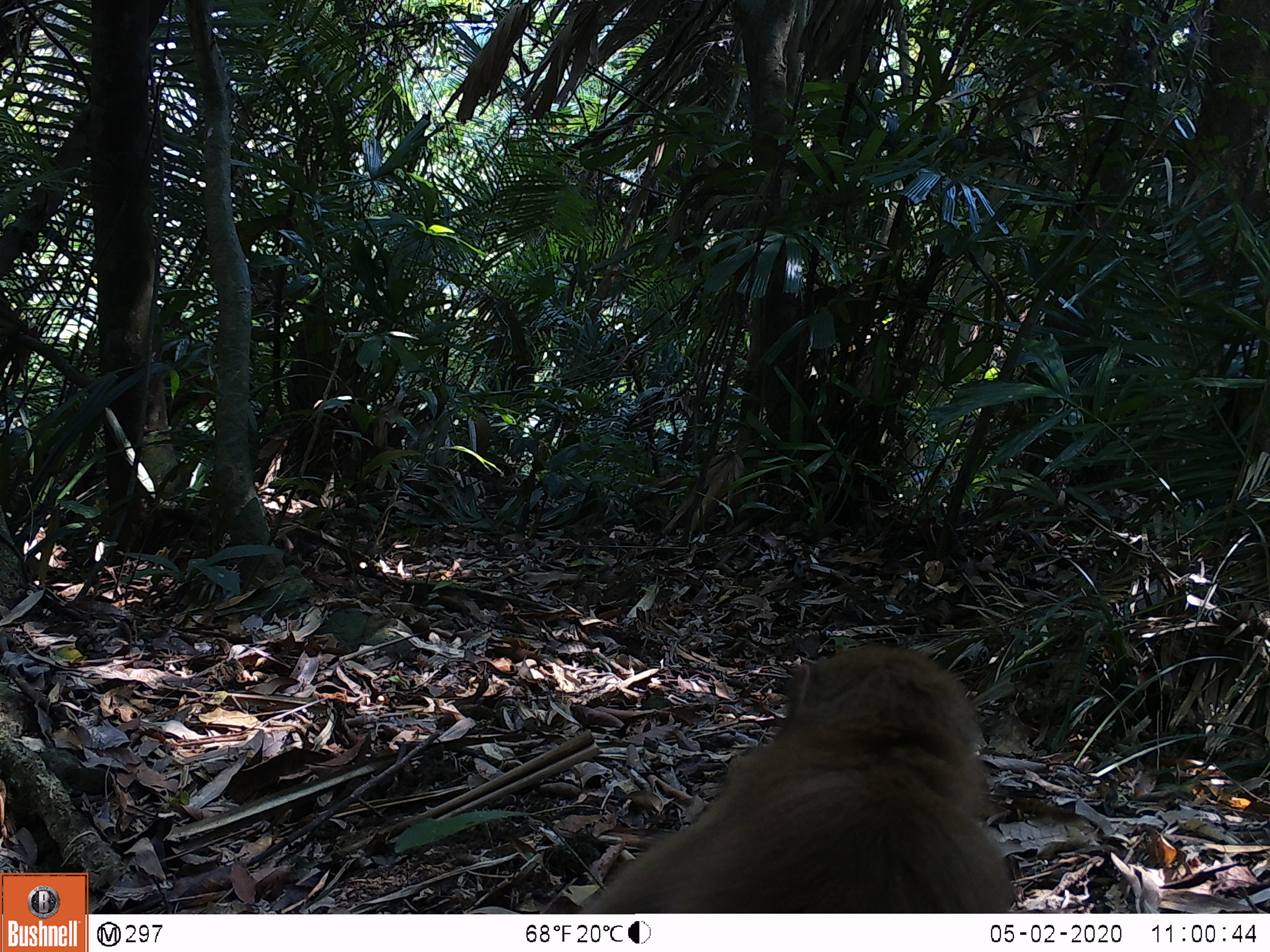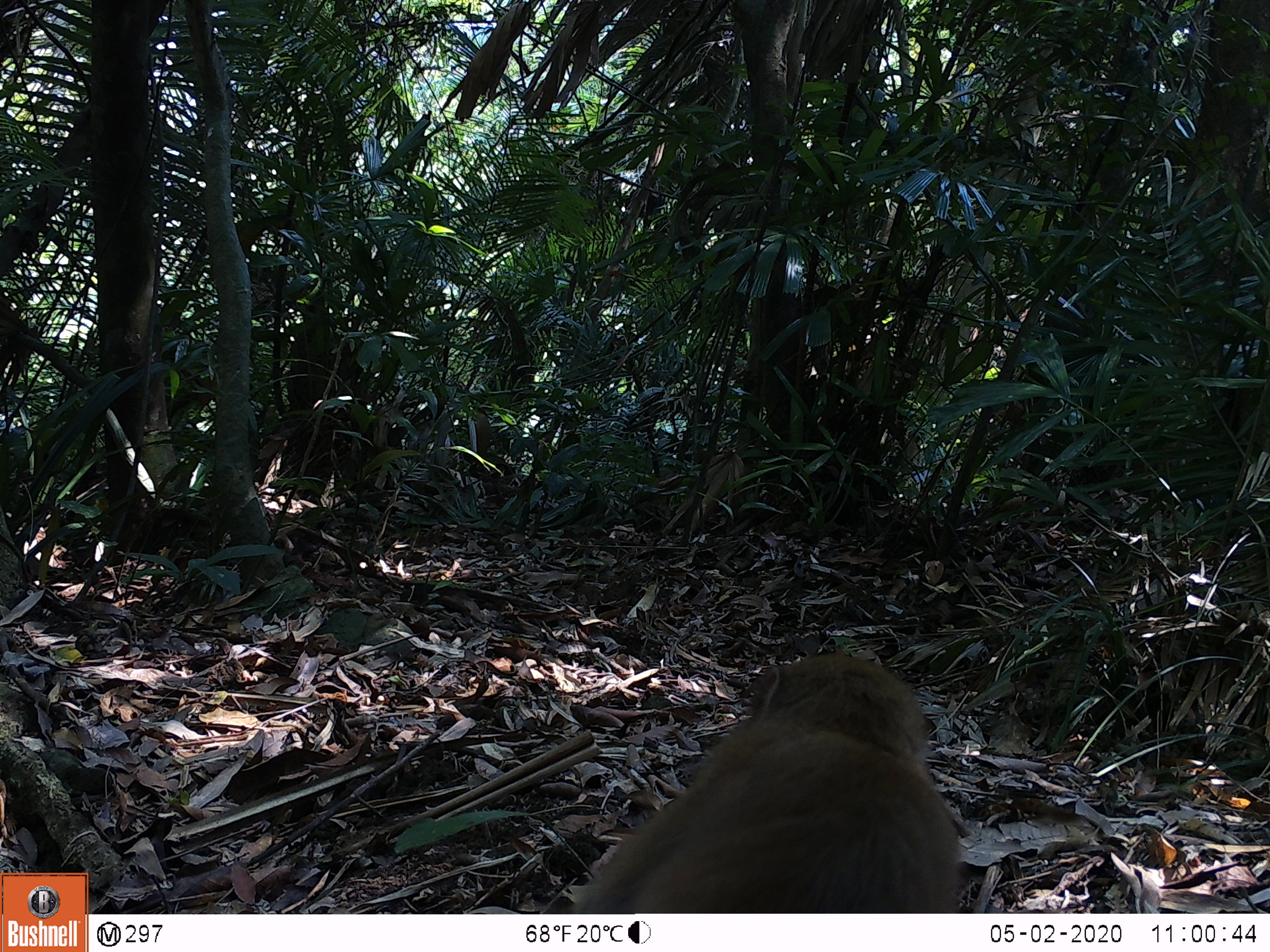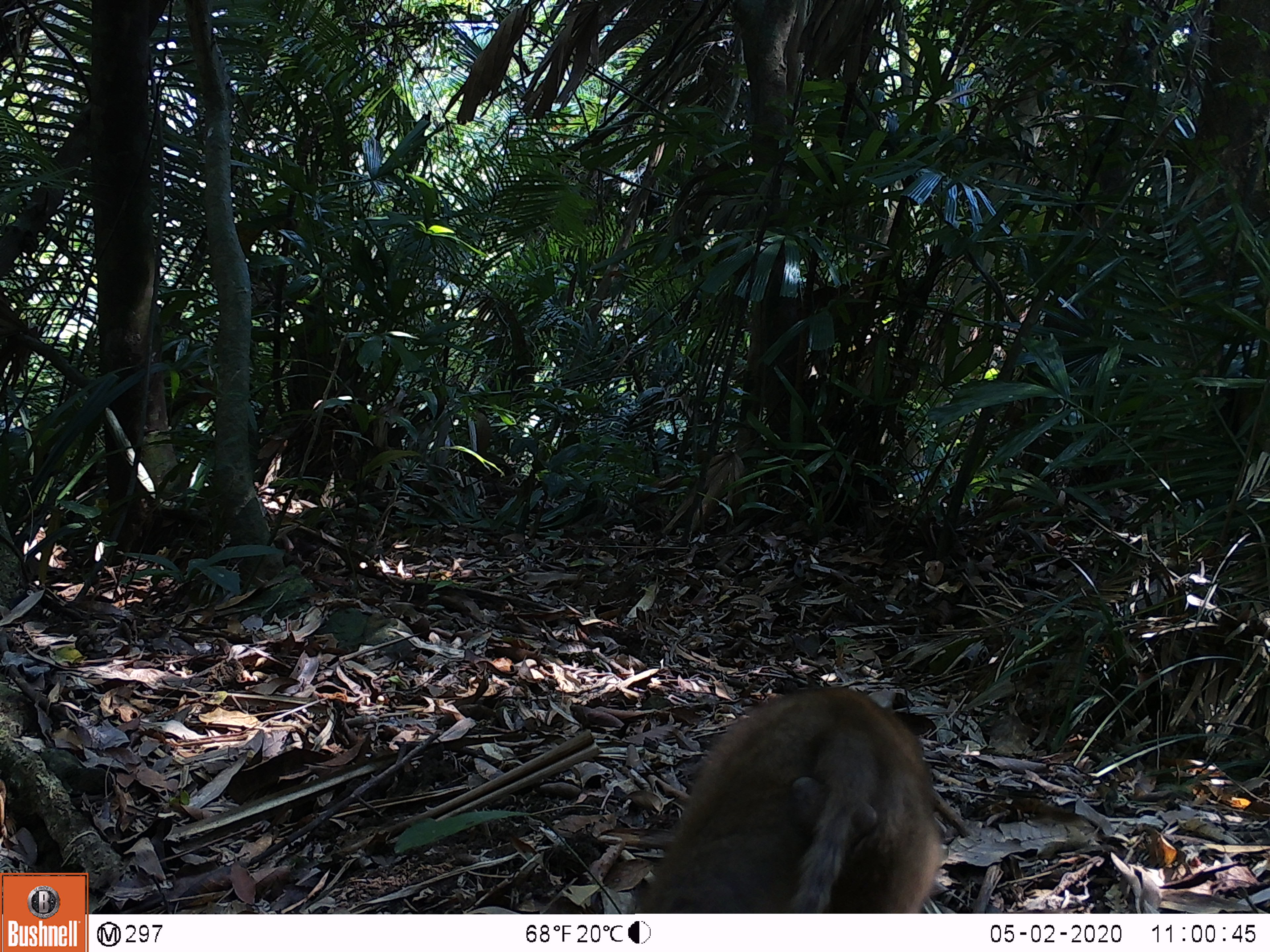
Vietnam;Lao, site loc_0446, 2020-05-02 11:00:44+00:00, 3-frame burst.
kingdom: Animalia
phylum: Chordata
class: Mammalia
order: Primates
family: Cercopithecidae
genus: Macaca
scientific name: Macaca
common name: macaques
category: assam or rhesus macaque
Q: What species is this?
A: Assam or rhesus macaque (macaques) (Macaca).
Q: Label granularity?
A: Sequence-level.